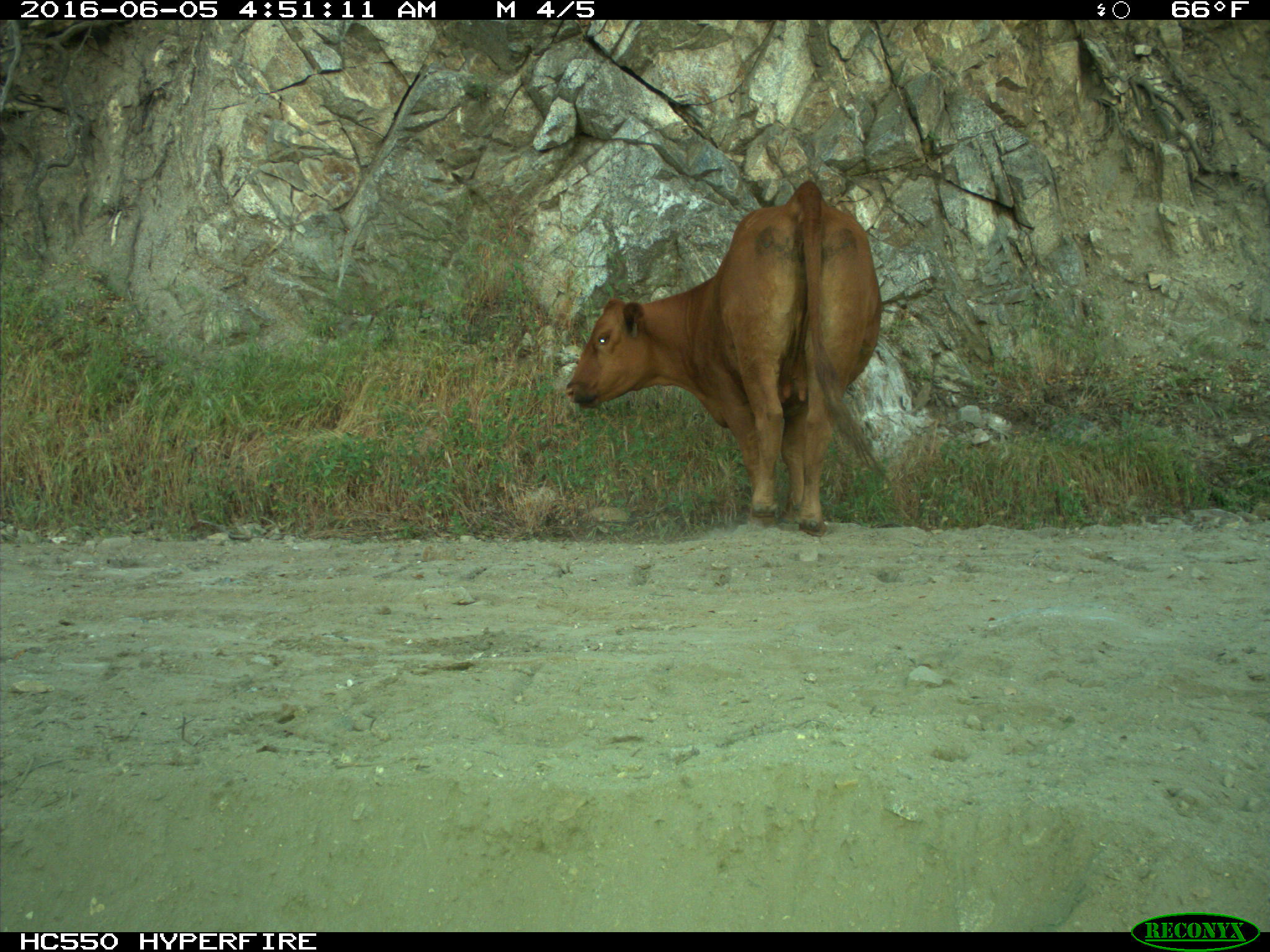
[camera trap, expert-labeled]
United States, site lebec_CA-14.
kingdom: Animalia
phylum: Chordata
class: Mammalia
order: Artiodactyla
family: Bovidae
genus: Bos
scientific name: Bos taurus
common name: domestic cow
Bos taurus (domestic cow).